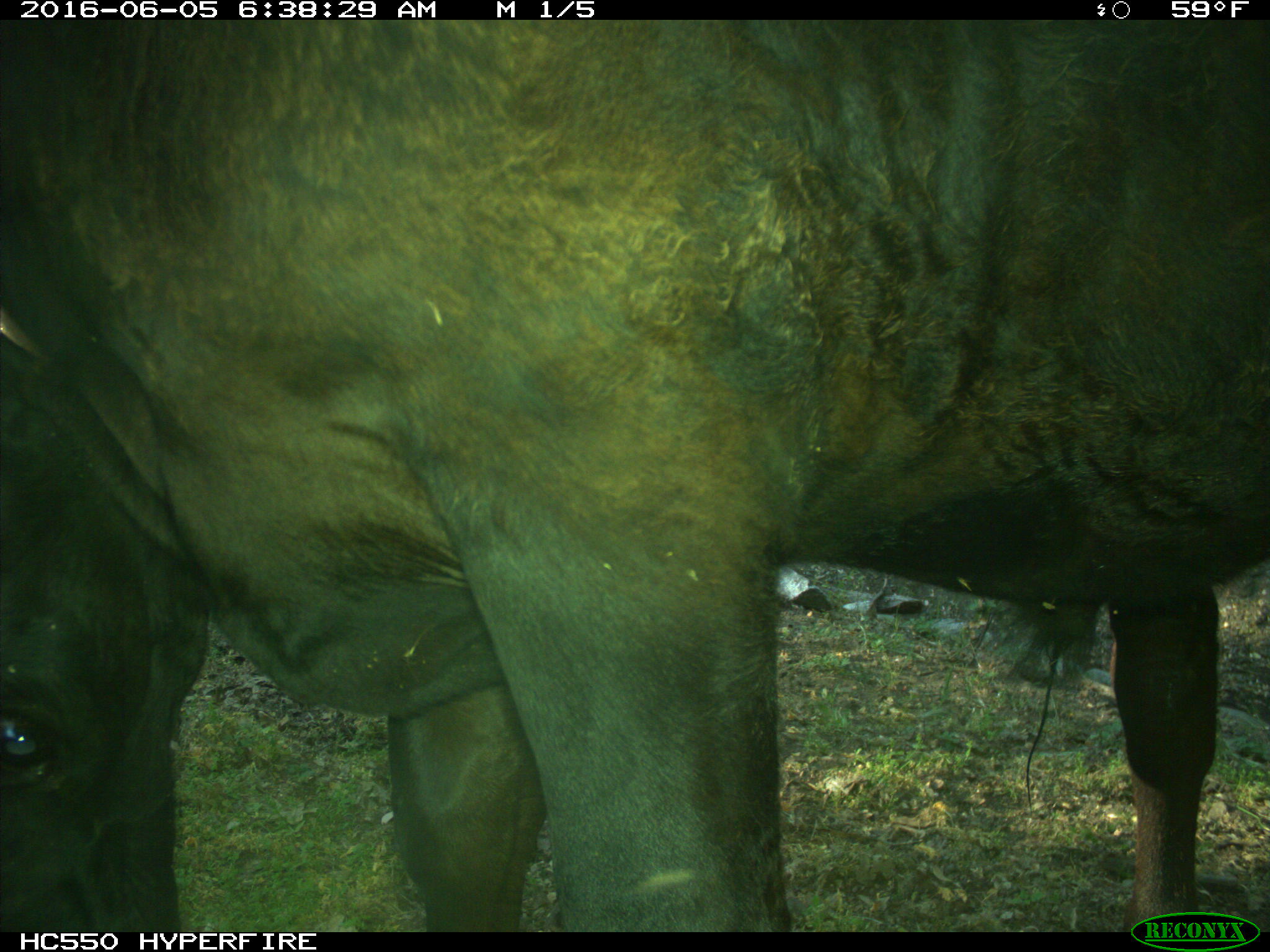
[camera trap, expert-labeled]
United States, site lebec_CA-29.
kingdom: Animalia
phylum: Chordata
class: Mammalia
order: Artiodactyla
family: Bovidae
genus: Bos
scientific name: Bos taurus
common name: domestic cow